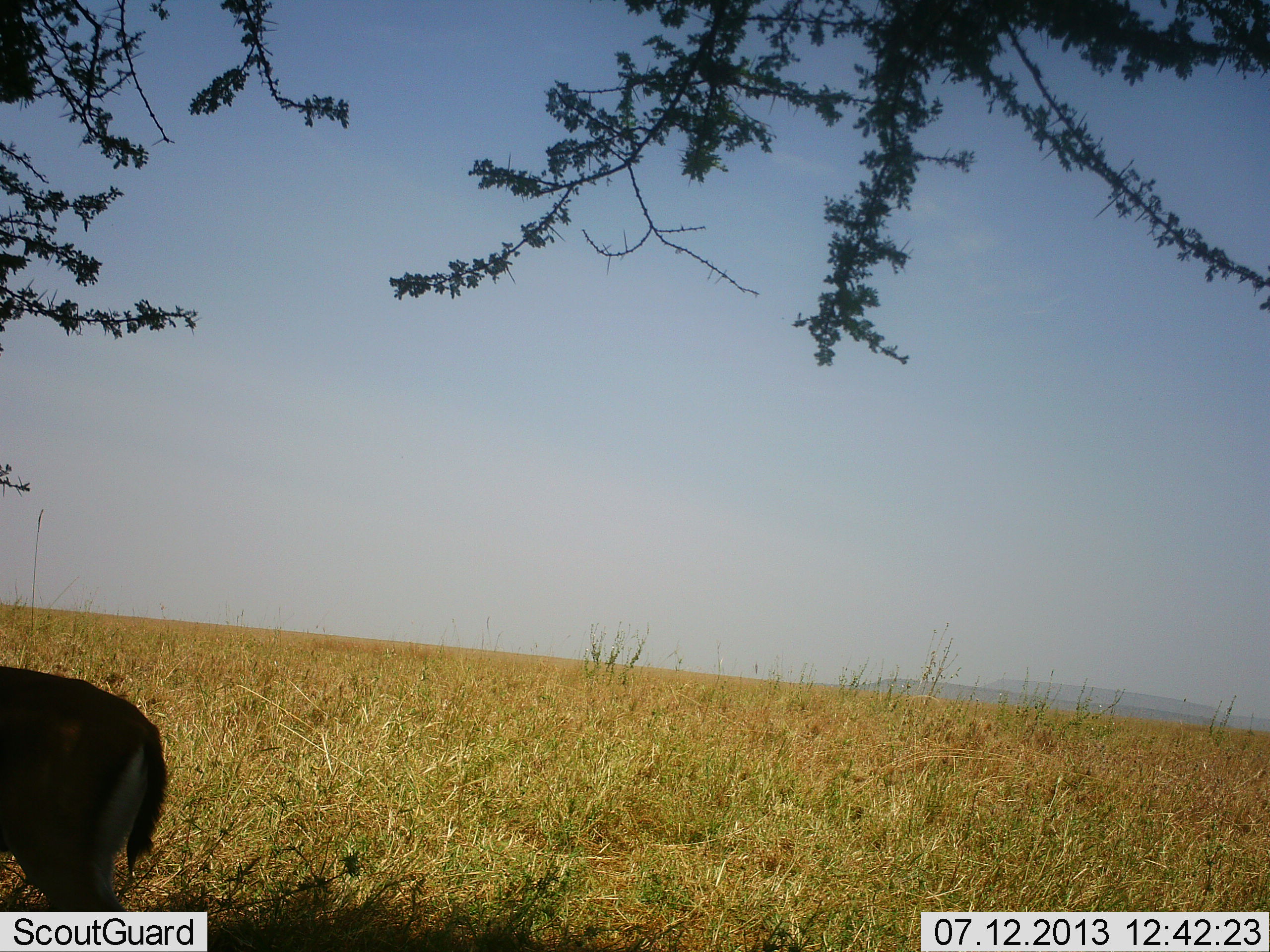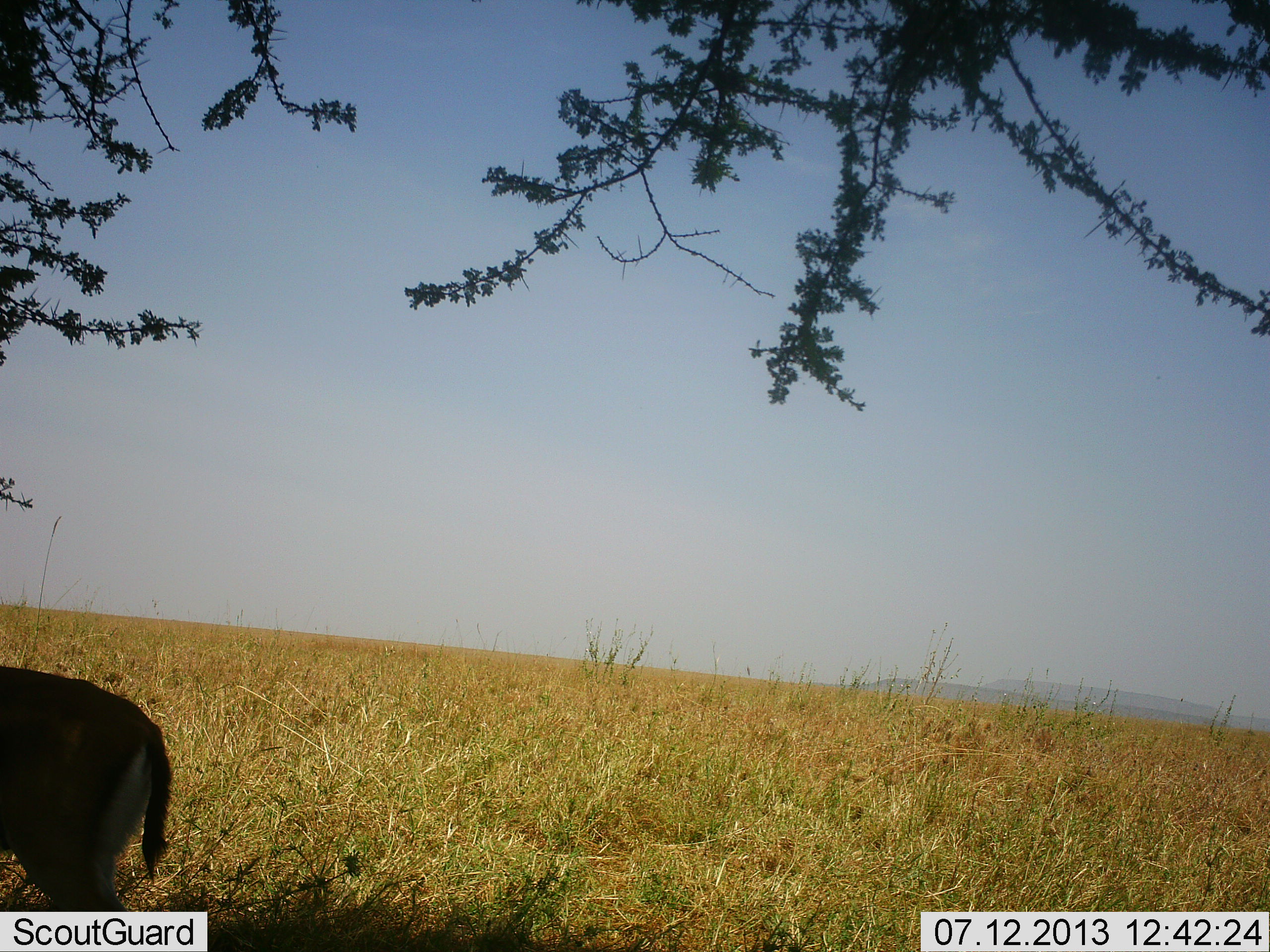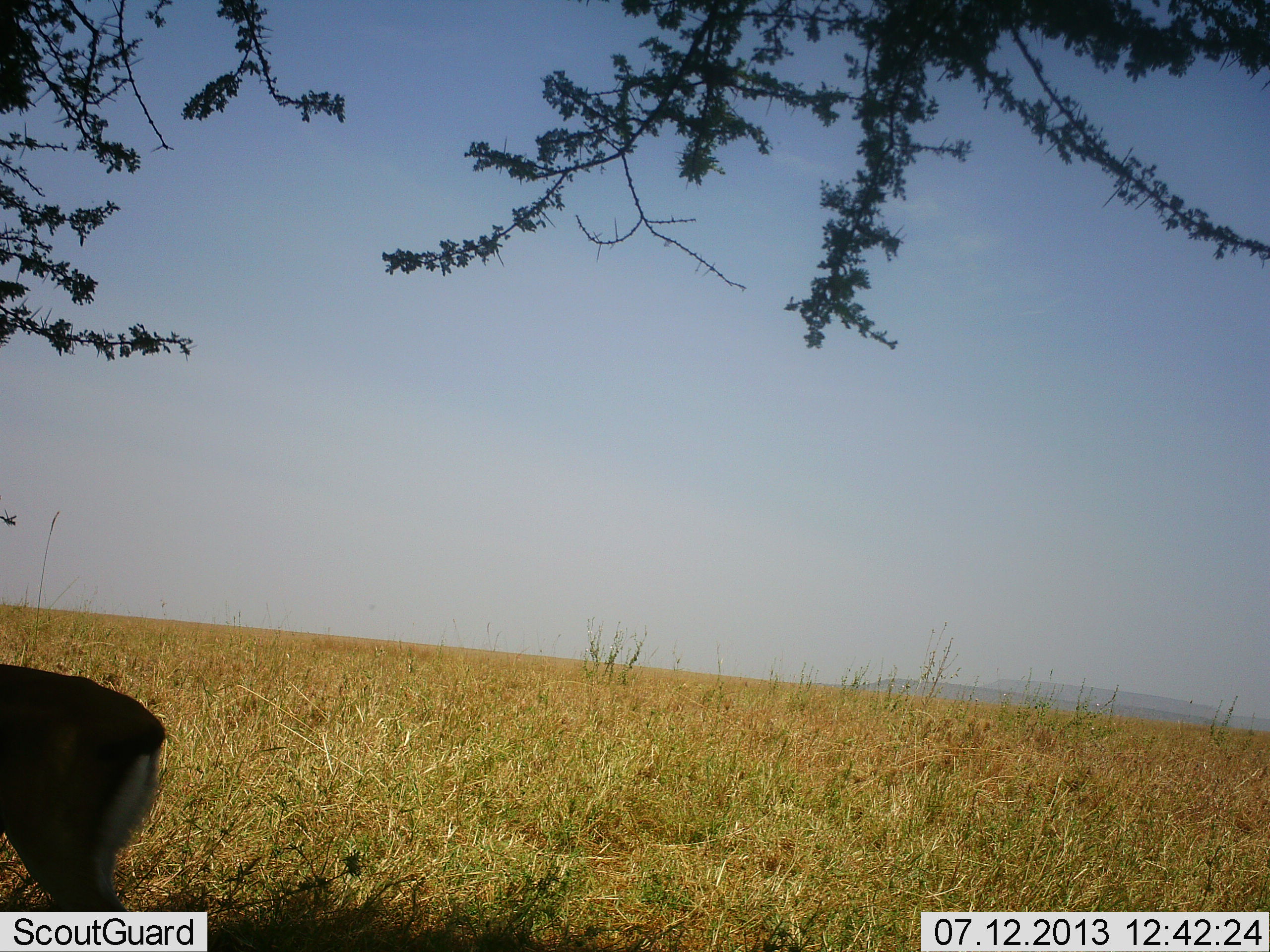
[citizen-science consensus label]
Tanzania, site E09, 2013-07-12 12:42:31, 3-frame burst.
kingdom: Animalia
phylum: Chordata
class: Mammalia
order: Artiodactyla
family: Bovidae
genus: Eudorcas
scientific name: Eudorcas thomsonii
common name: thomson's gazelle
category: gazellethomsons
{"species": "gazellethomsons (thomson's gazelle) (Eudorcas thomsonii)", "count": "1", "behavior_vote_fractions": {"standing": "92%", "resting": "0%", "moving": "8%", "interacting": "0%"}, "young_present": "0%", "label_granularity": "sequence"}